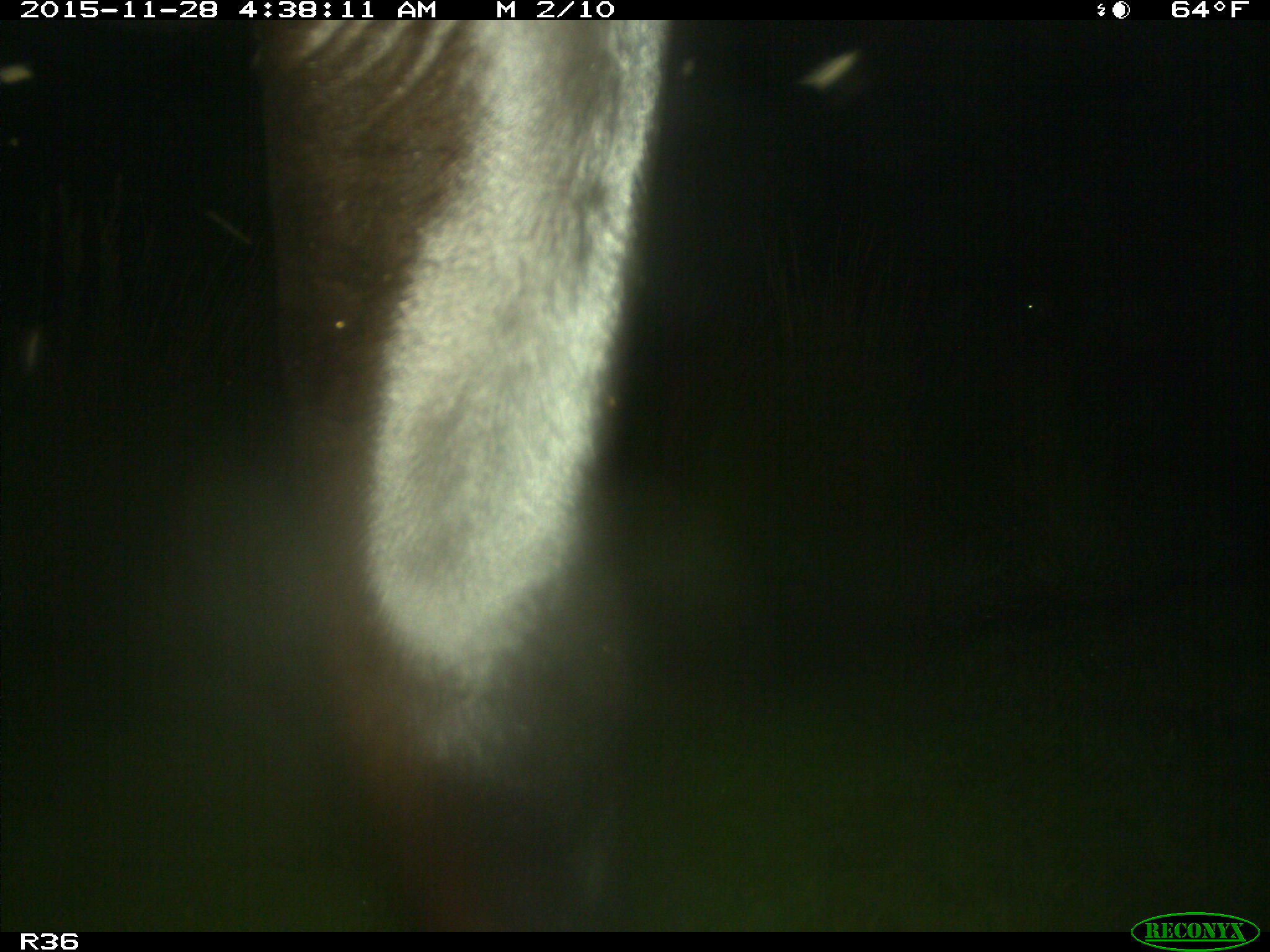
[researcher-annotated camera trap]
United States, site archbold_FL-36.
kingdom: Animalia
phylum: Chordata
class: Mammalia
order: Artiodactyla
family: Bovidae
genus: Bos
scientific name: Bos taurus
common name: domestic cow